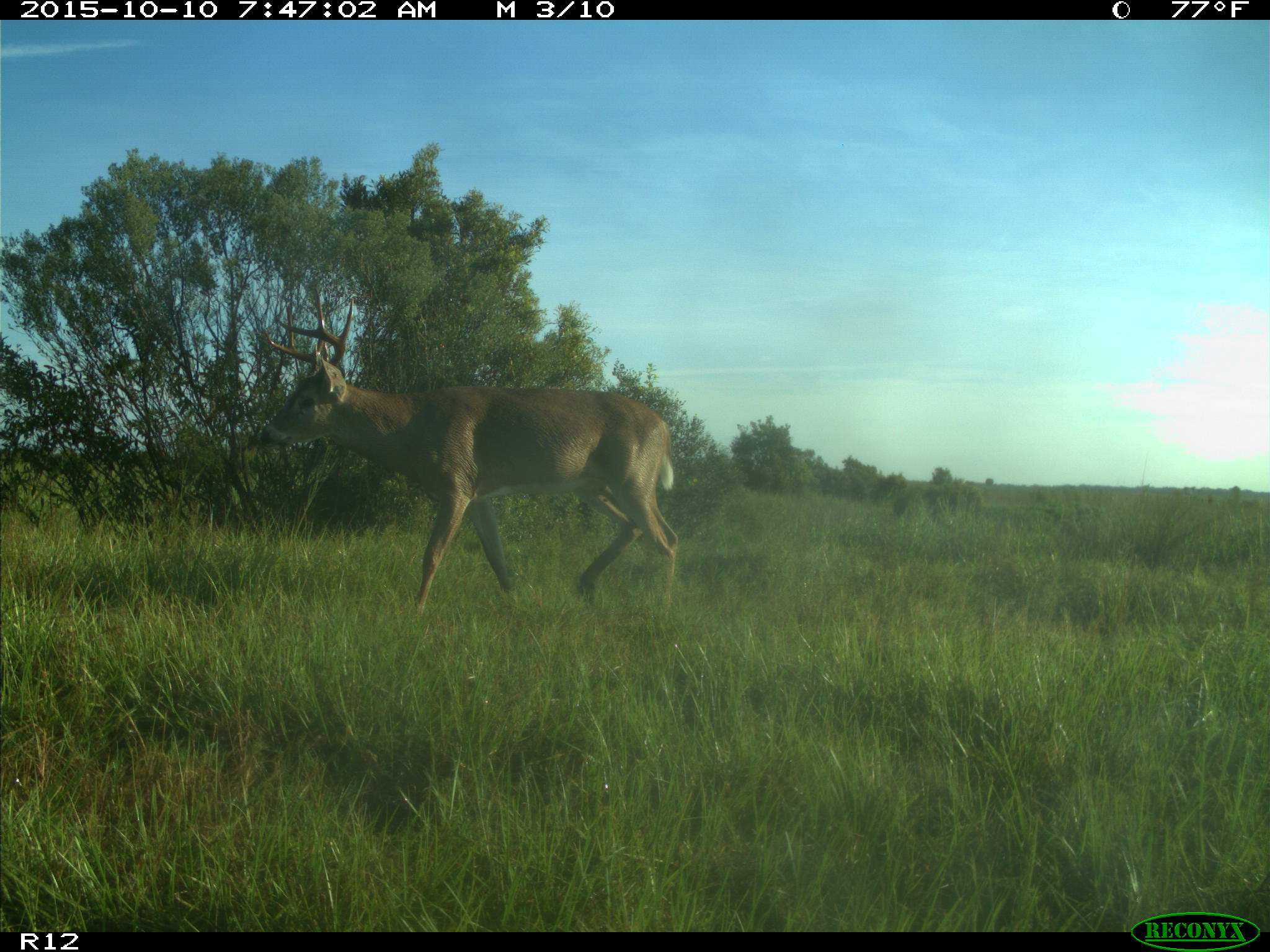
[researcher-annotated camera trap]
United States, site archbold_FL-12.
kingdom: Animalia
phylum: Chordata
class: Mammalia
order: Artiodactyla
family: Cervidae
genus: Odocoileus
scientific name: Odocoileus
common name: deer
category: unidentified deer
Unidentified deer (deer) (Odocoileus).